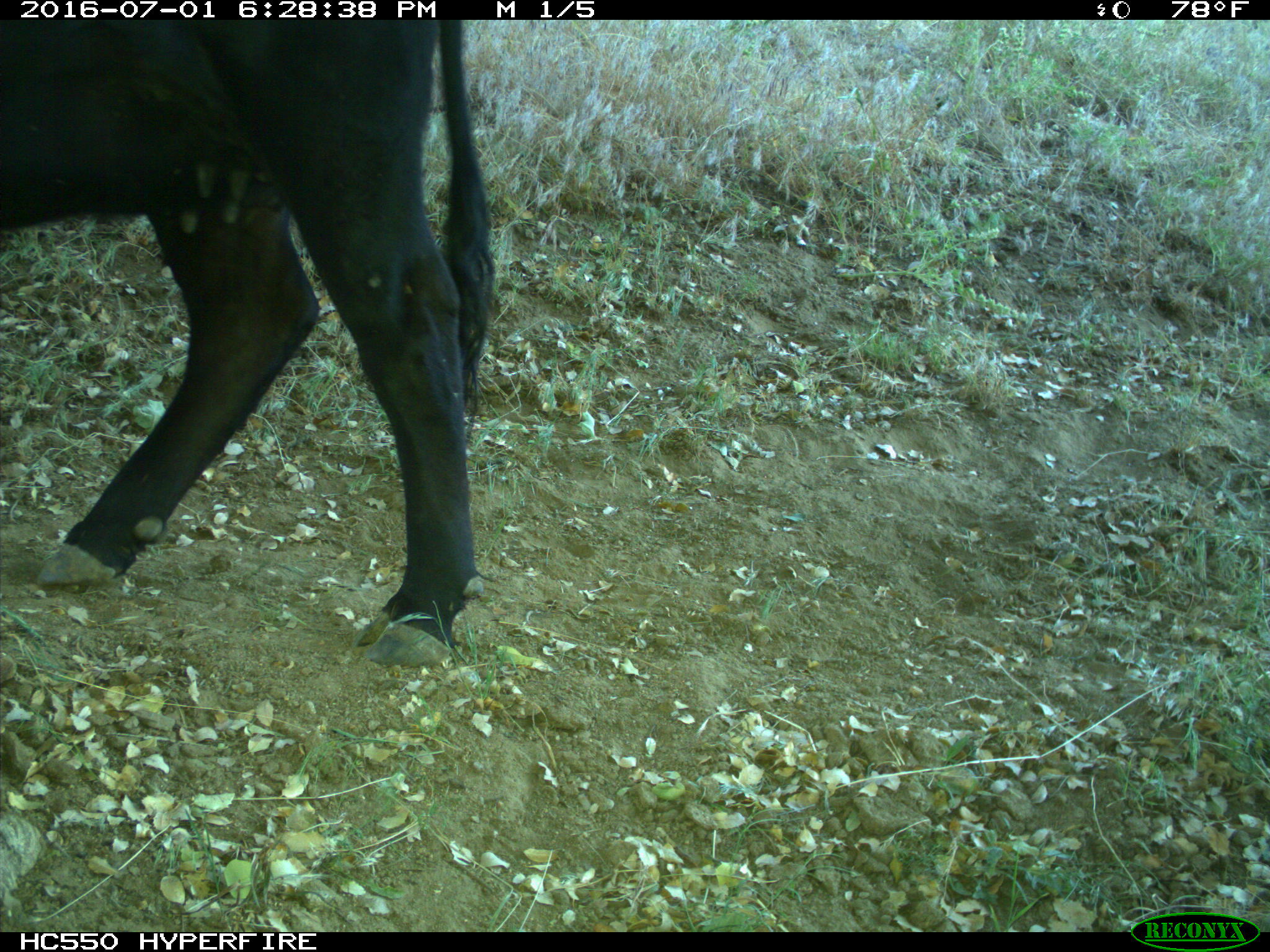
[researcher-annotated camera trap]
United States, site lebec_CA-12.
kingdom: Animalia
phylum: Chordata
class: Mammalia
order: Artiodactyla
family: Bovidae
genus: Bos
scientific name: Bos taurus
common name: domestic cow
Bos taurus (domestic cow).